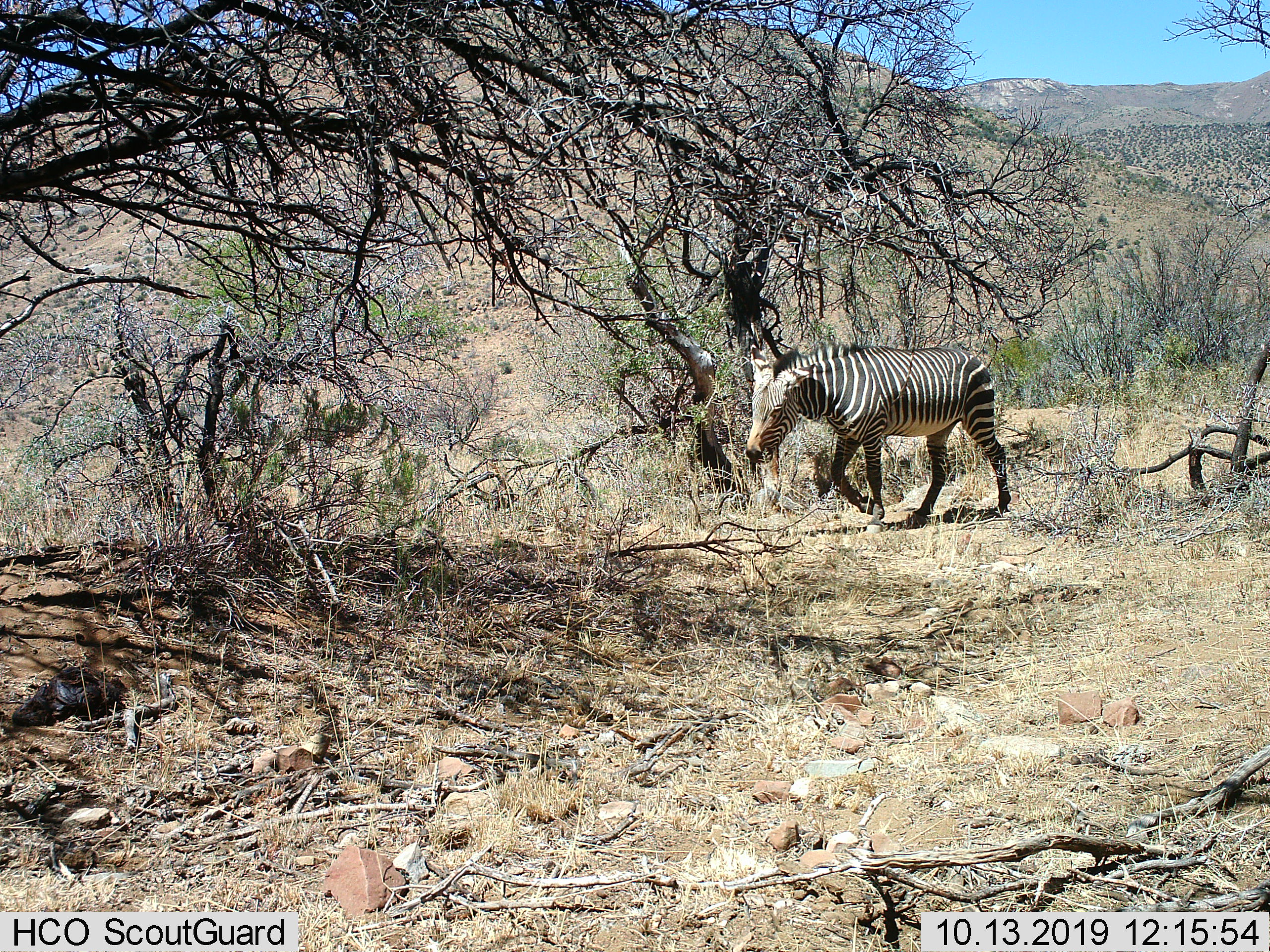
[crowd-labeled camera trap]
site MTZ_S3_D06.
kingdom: Animalia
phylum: Chordata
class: Mammalia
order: Perissodactyla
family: Equidae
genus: Equus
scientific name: Equus zebra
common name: mountain zebra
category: zebramountain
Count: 1.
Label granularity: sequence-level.